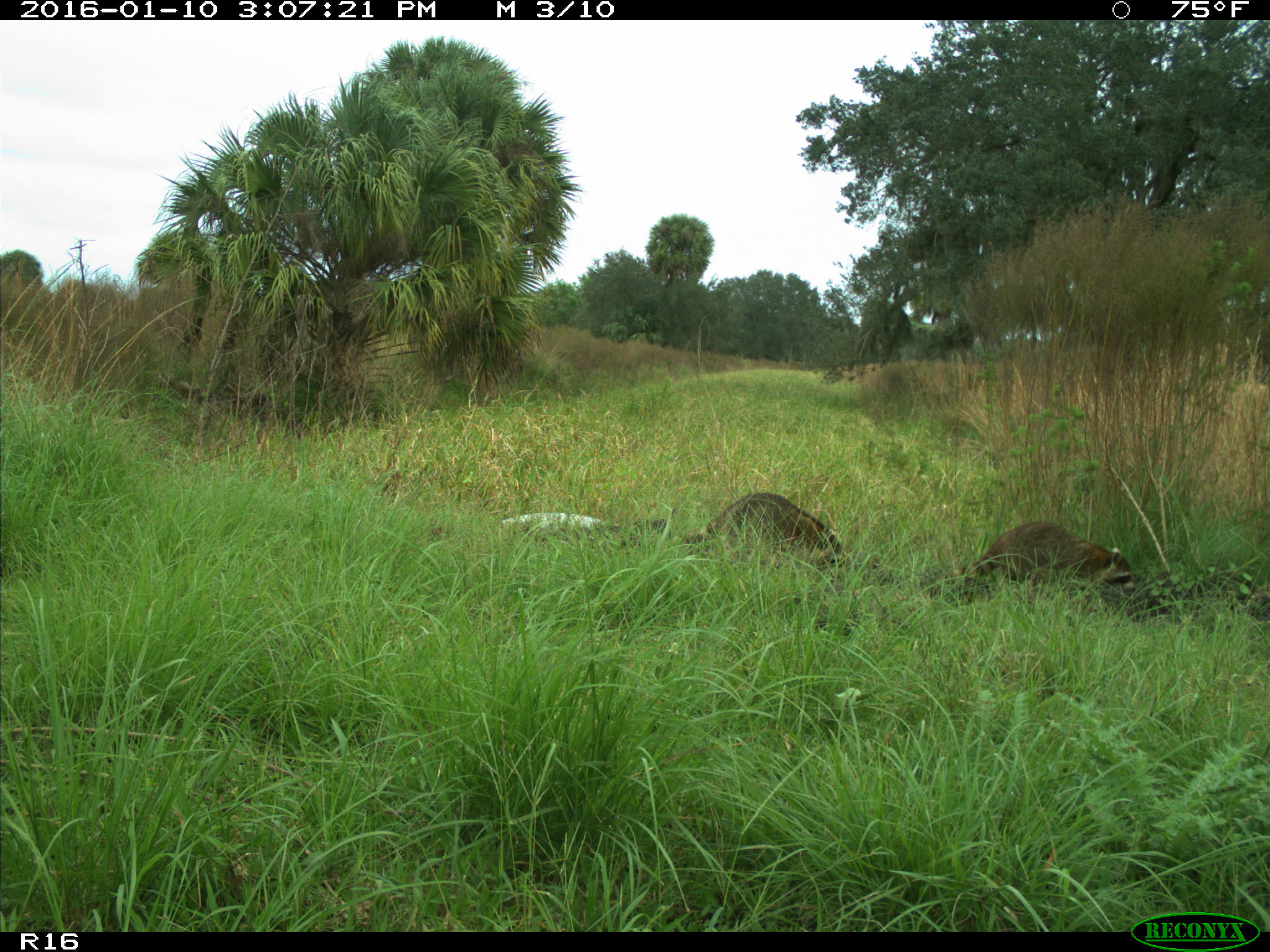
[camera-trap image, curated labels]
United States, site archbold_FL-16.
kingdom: Animalia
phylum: Chordata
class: Mammalia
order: Carnivora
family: Procyonidae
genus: Procyon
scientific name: Procyon lotor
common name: common raccoon